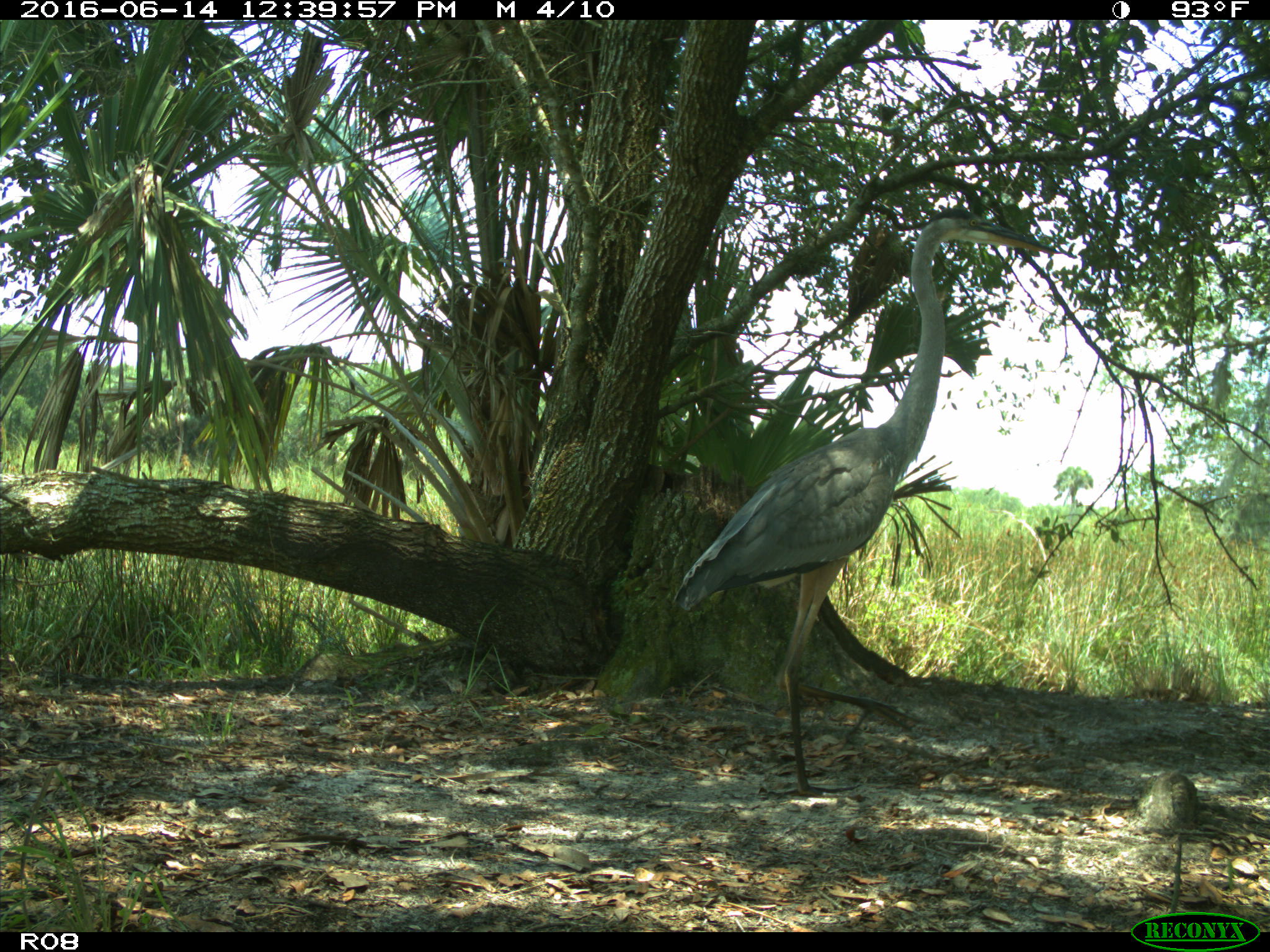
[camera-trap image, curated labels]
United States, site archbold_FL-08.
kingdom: Animalia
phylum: Chordata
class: Aves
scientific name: Aves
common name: birds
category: unidentified bird